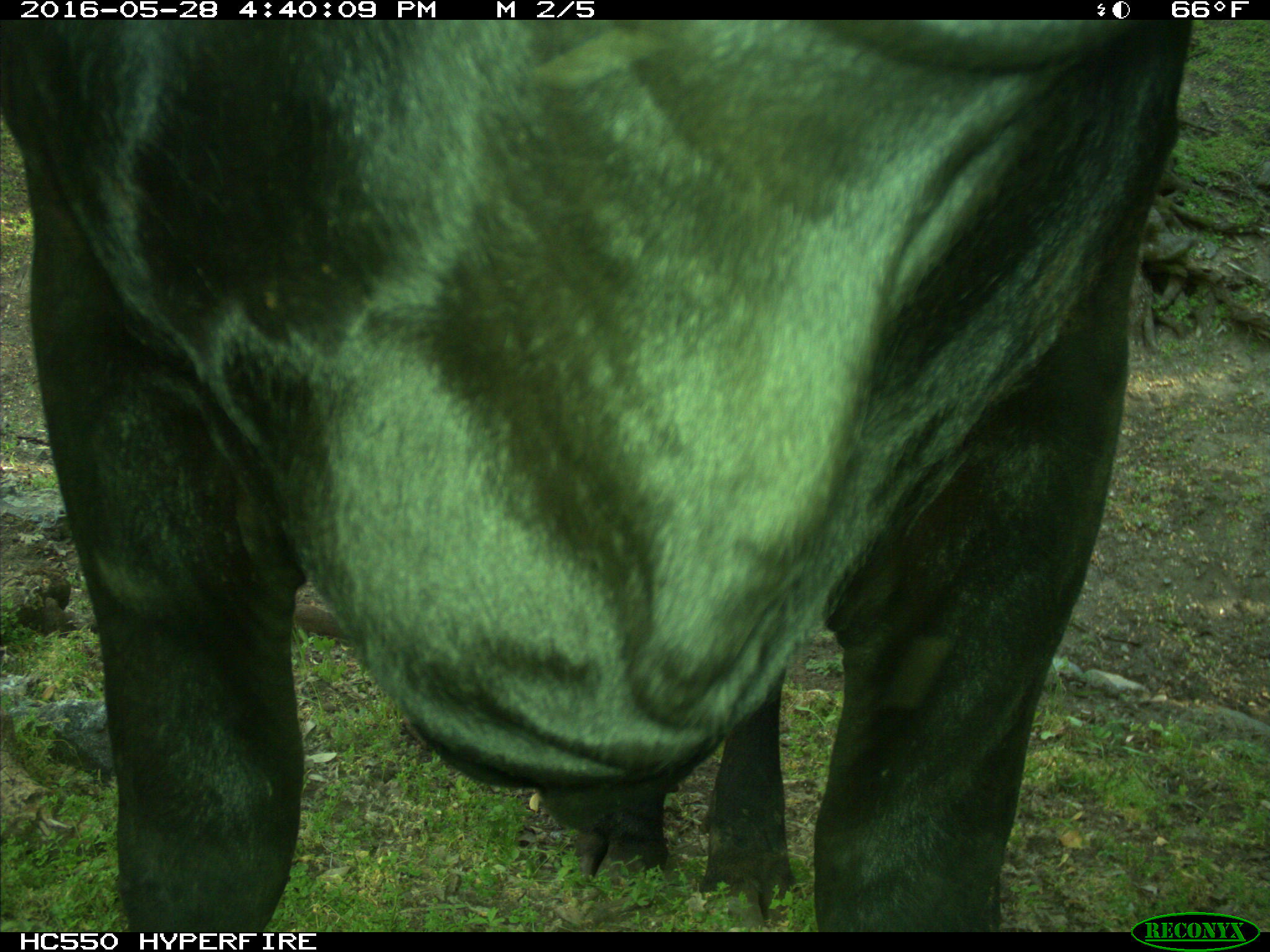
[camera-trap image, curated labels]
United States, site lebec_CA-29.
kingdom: Animalia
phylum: Chordata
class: Mammalia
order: Artiodactyla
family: Bovidae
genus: Bos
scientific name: Bos taurus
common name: domestic cow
Bos taurus (domestic cow).